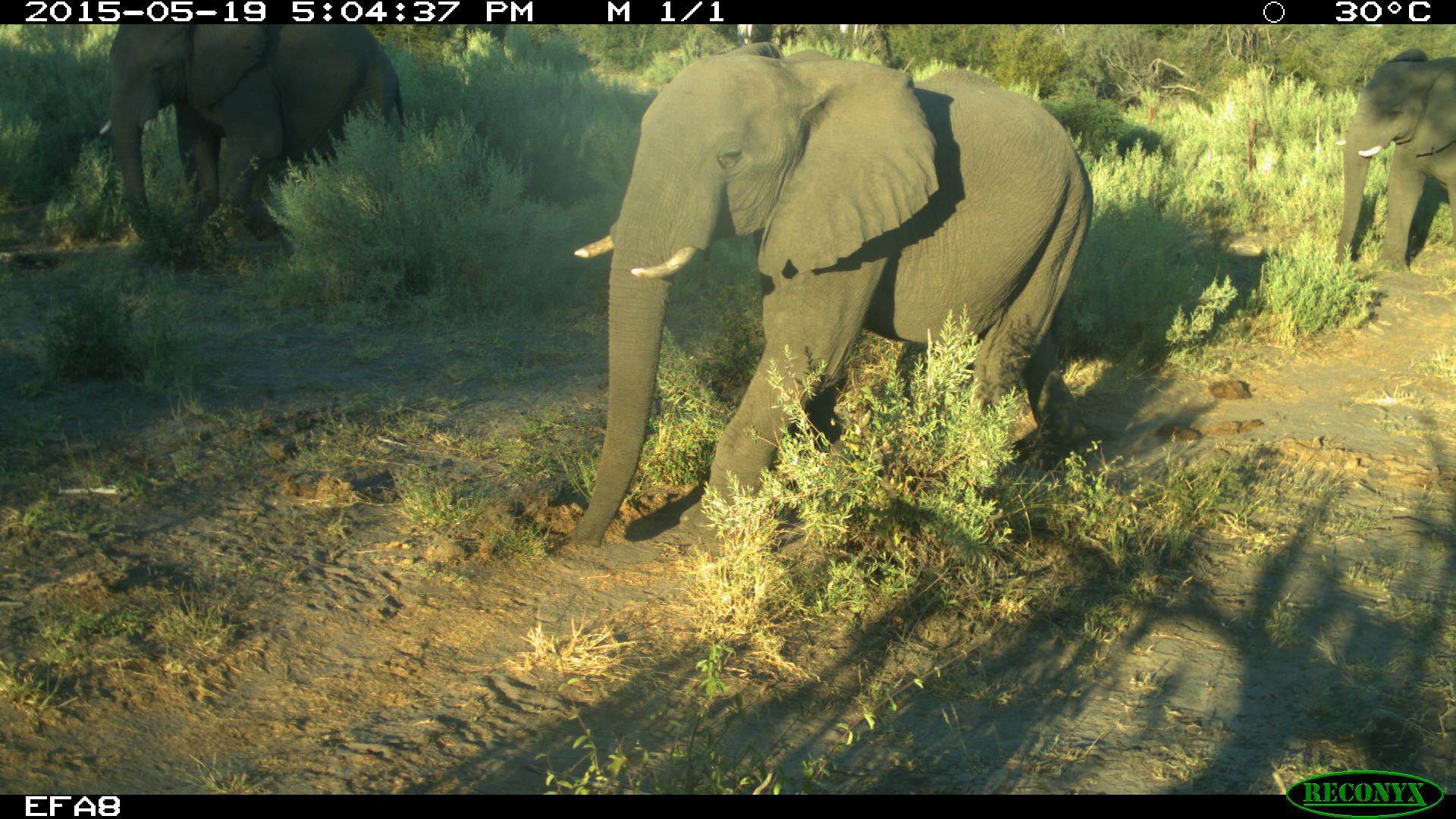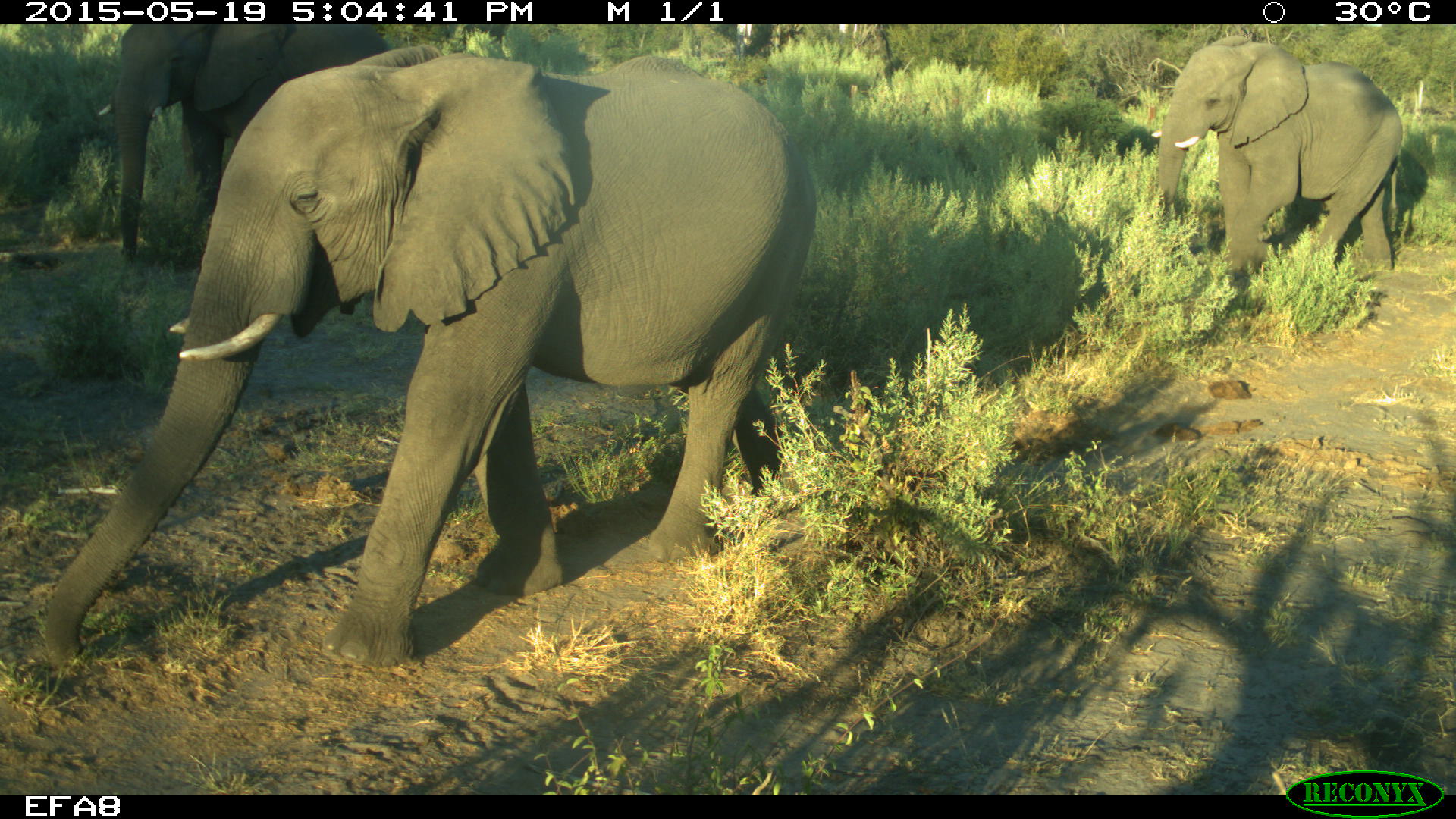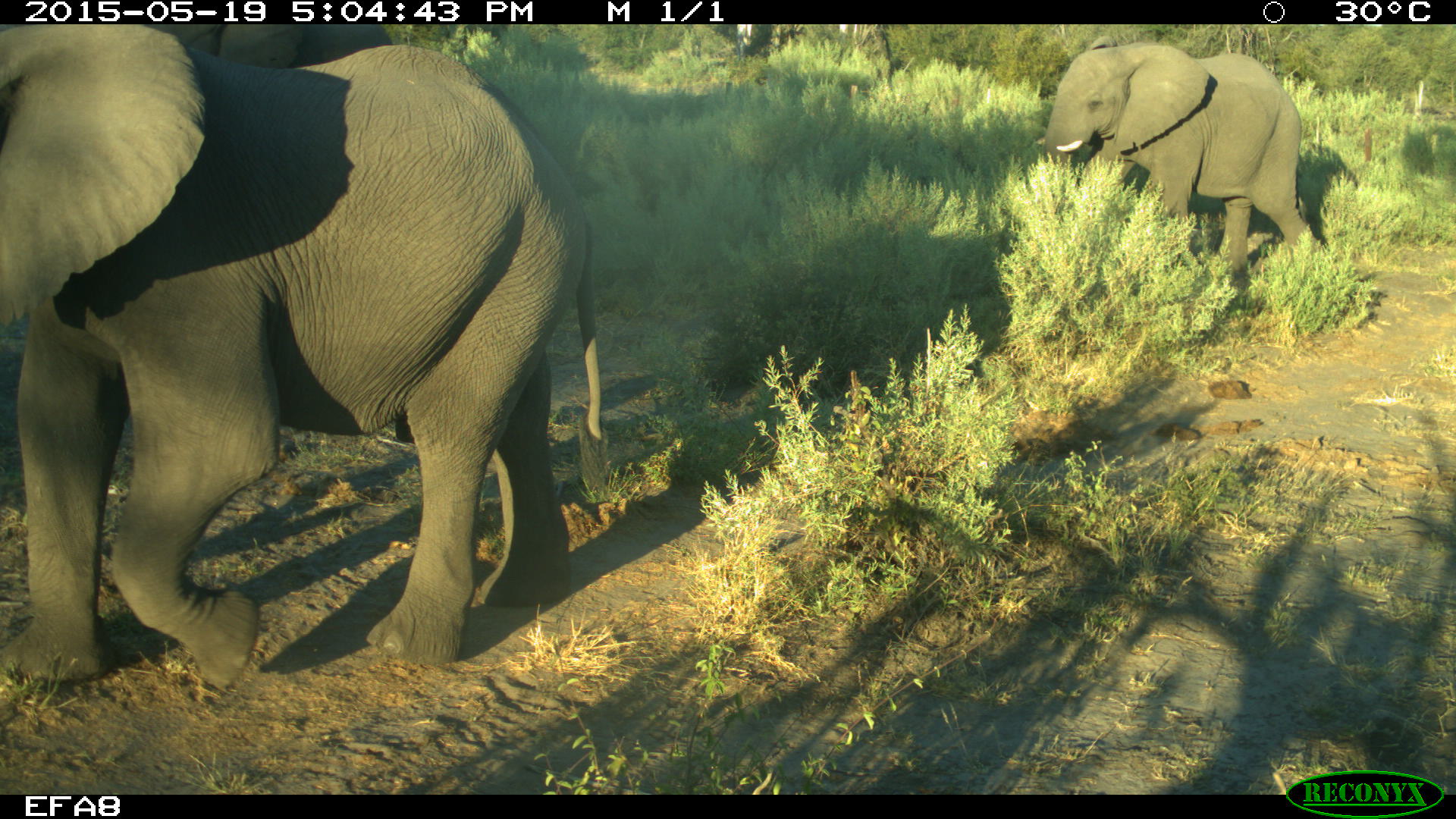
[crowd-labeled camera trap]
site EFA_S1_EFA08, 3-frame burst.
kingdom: Animalia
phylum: Chordata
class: Mammalia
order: Proboscidea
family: Elephantidae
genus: Loxodonta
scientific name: Loxodonta africana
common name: african bush elephant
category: elephant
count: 3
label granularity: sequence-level